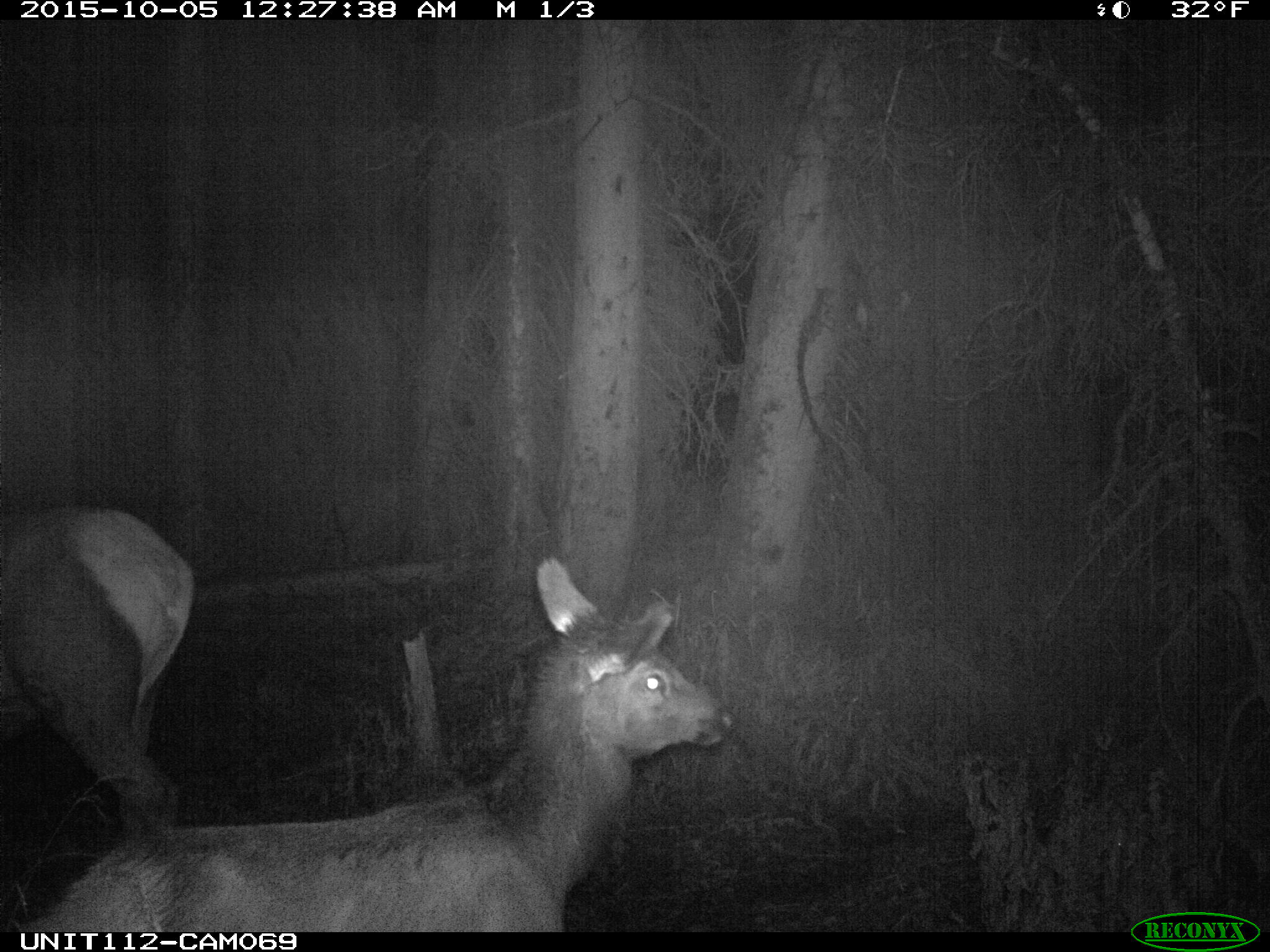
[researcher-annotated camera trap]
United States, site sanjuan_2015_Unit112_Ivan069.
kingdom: Animalia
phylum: Chordata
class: Mammalia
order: Artiodactyla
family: Cervidae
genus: Cervus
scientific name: Cervus elaphus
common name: red deer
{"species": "Cervus elaphus (red deer)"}